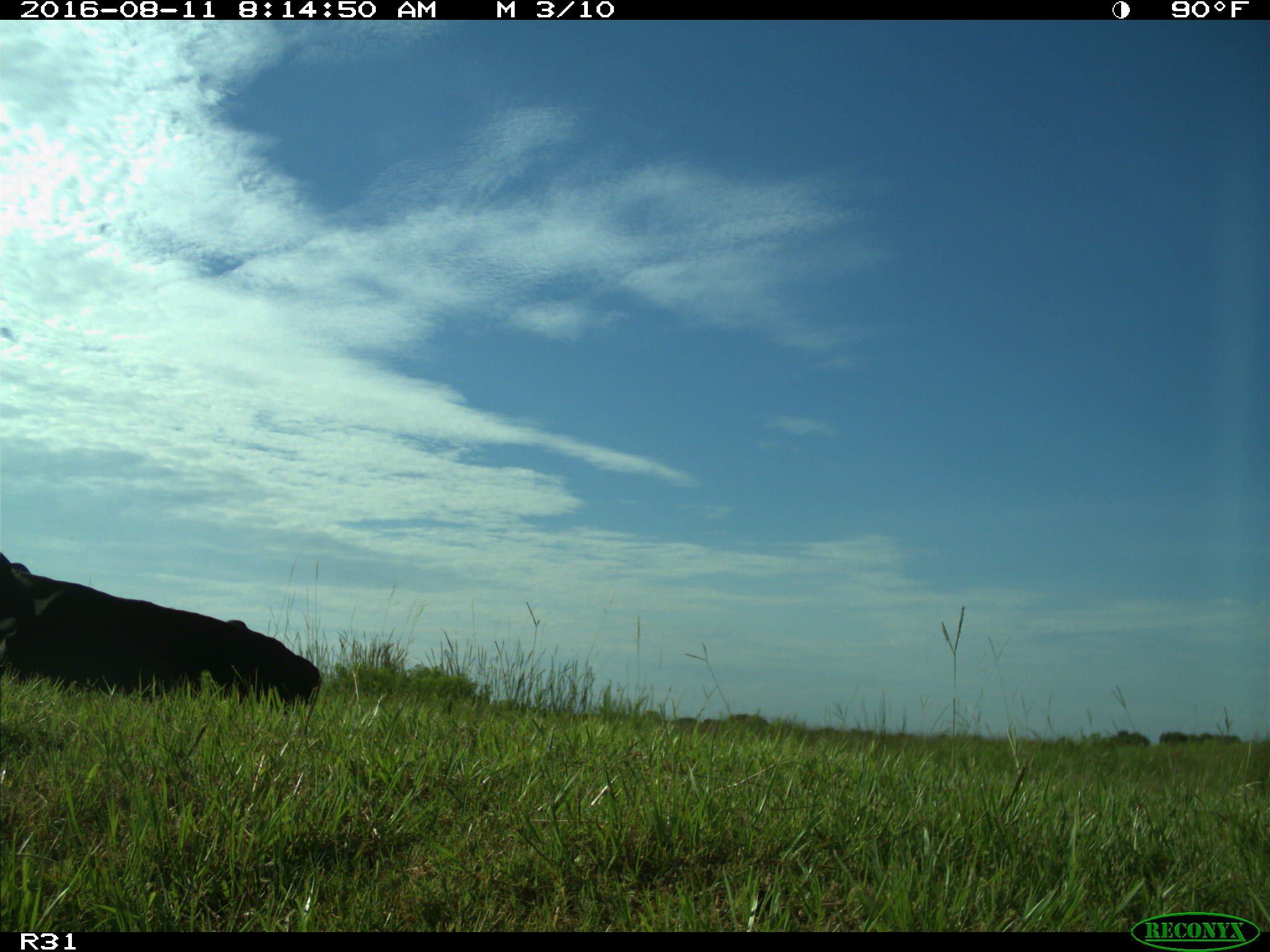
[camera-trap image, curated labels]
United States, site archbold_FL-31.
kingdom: Animalia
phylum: Chordata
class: Mammalia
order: Artiodactyla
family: Bovidae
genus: Bos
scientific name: Bos taurus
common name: domestic cow